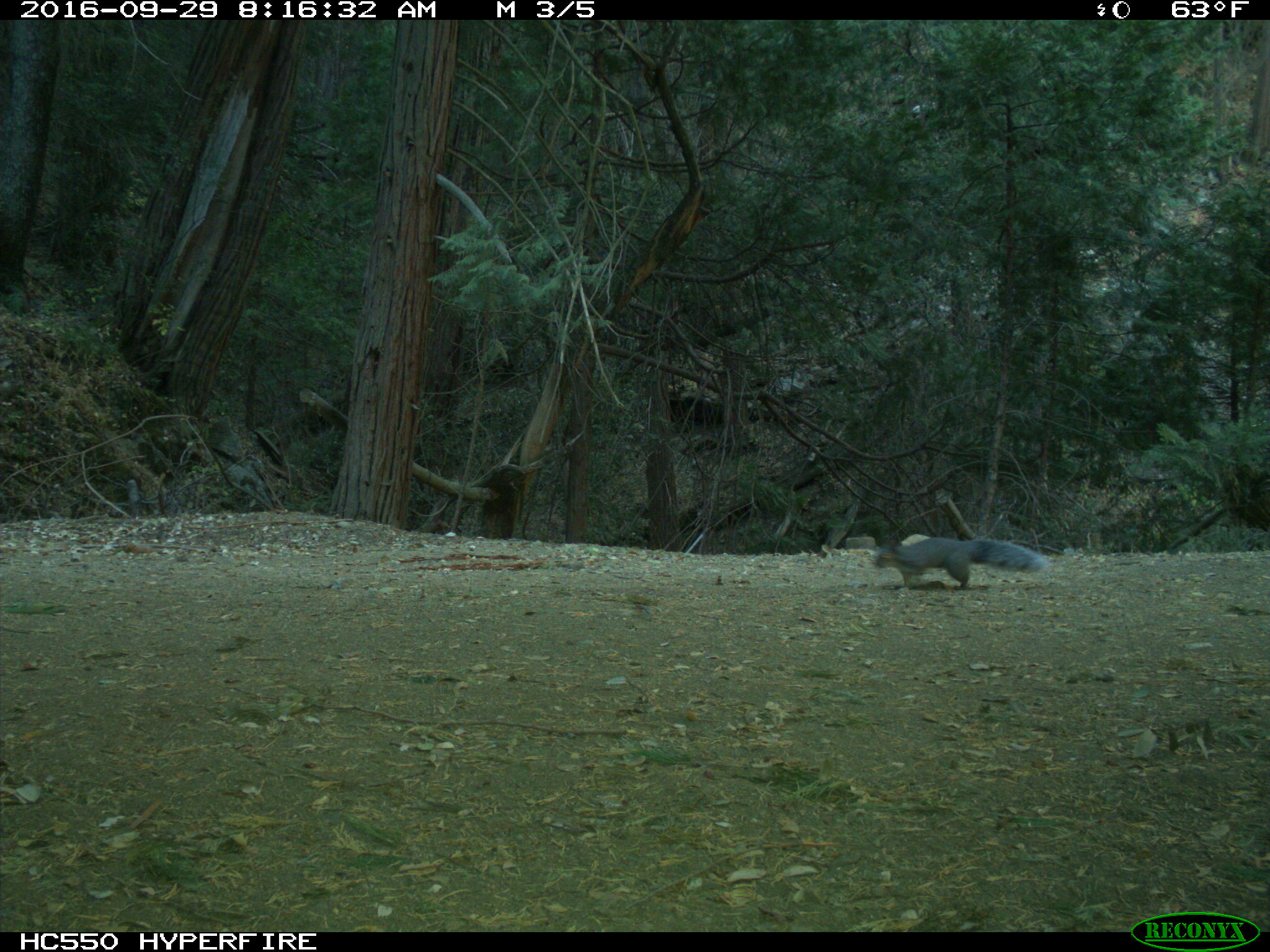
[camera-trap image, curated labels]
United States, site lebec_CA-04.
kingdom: Animalia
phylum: Chordata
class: Mammalia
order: Rodentia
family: Sciuridae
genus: Sciurus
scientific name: Sciurus carolinensis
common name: eastern gray squirrel